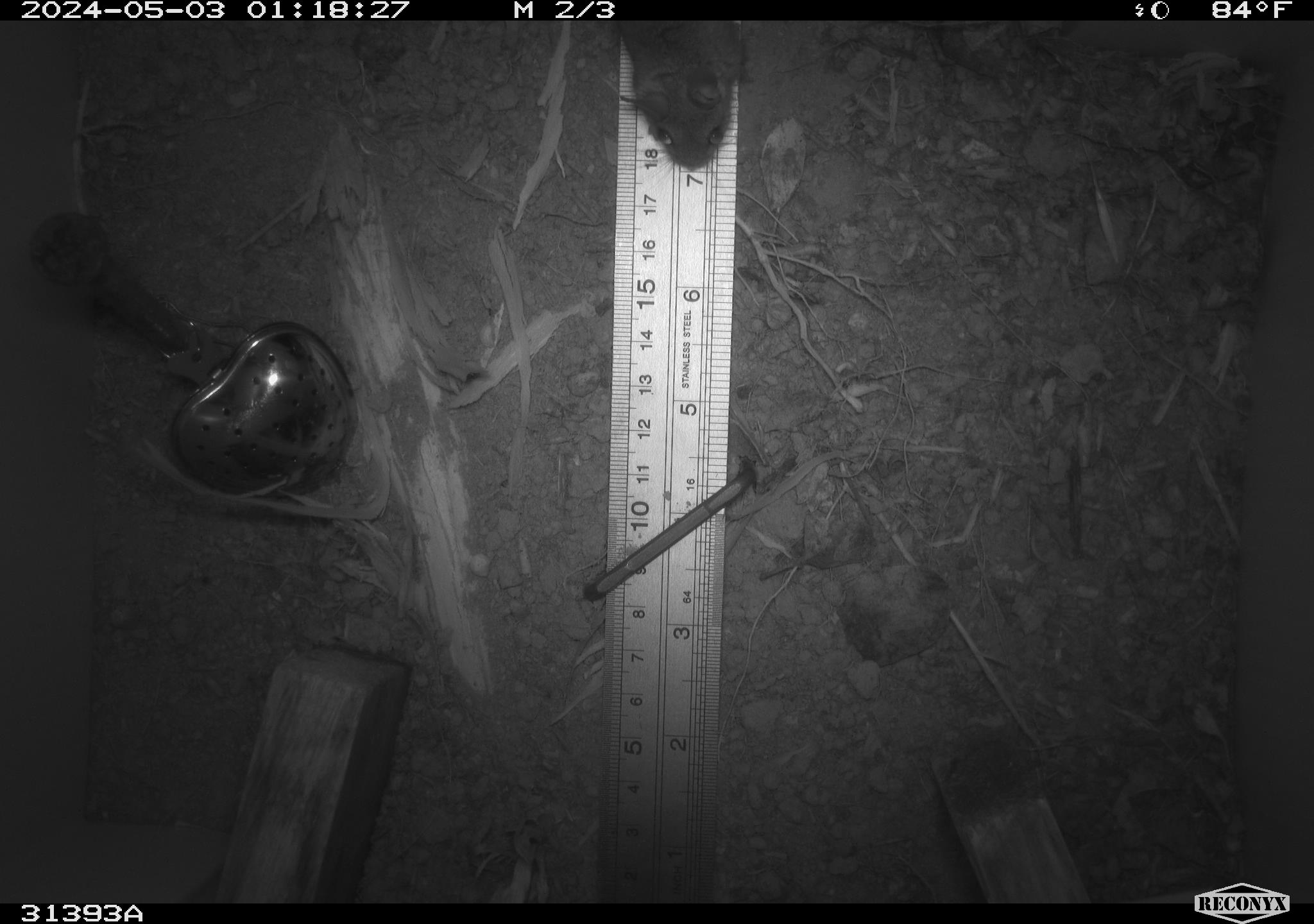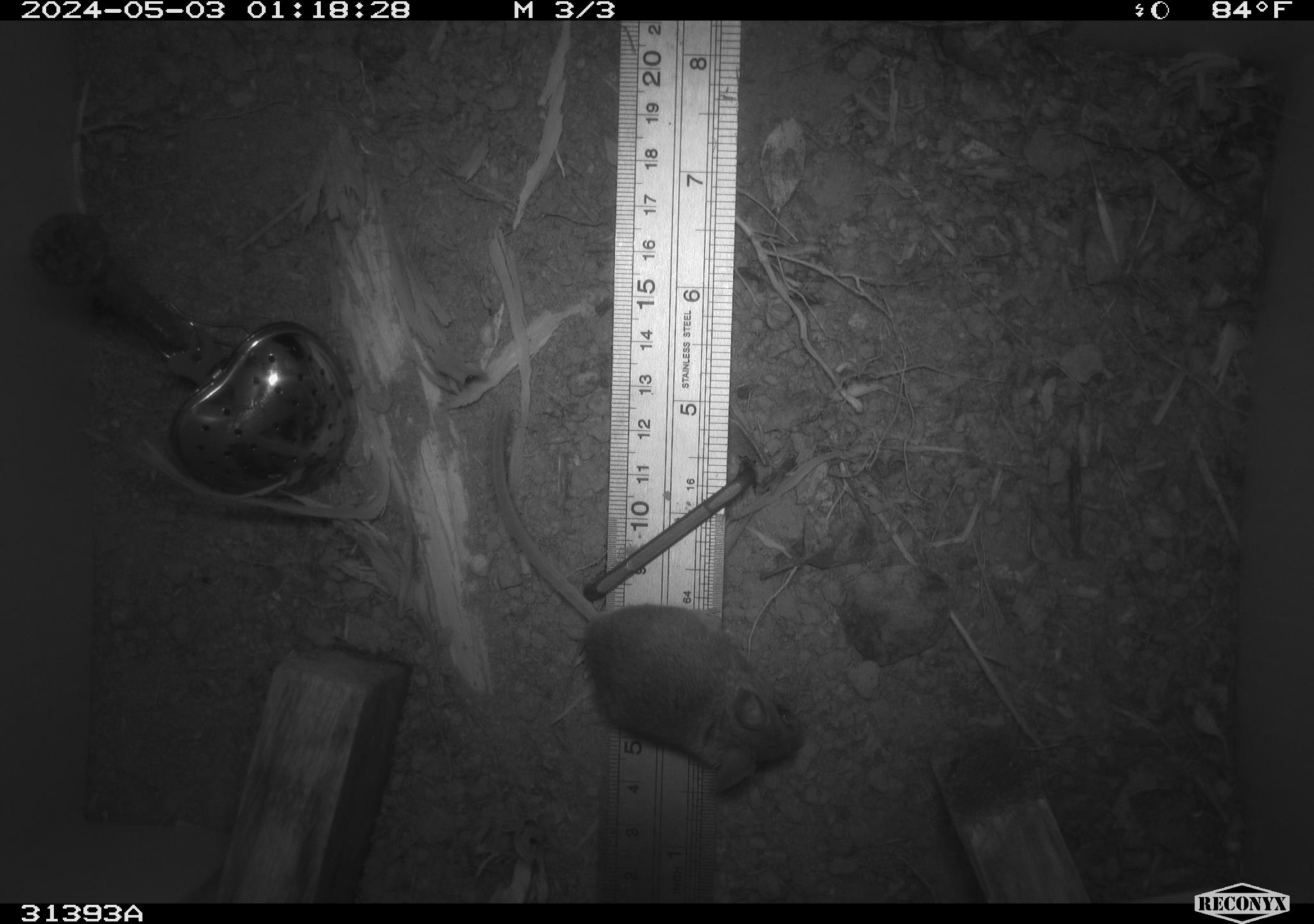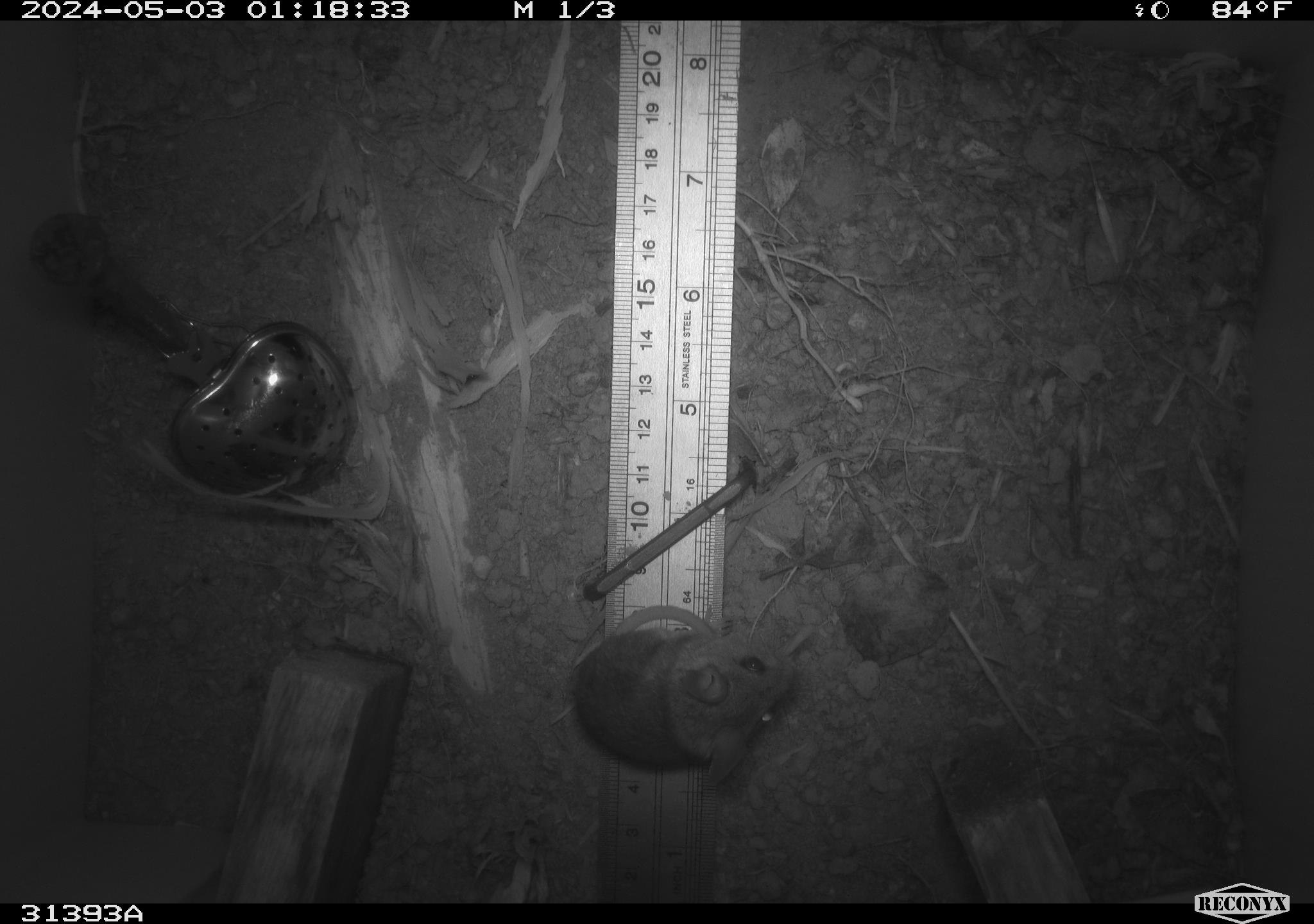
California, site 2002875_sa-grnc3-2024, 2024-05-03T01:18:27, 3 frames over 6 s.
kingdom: Animalia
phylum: Chordata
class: Mammalia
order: Rodentia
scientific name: Rodentia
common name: rodent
Rodent (Rodentia).